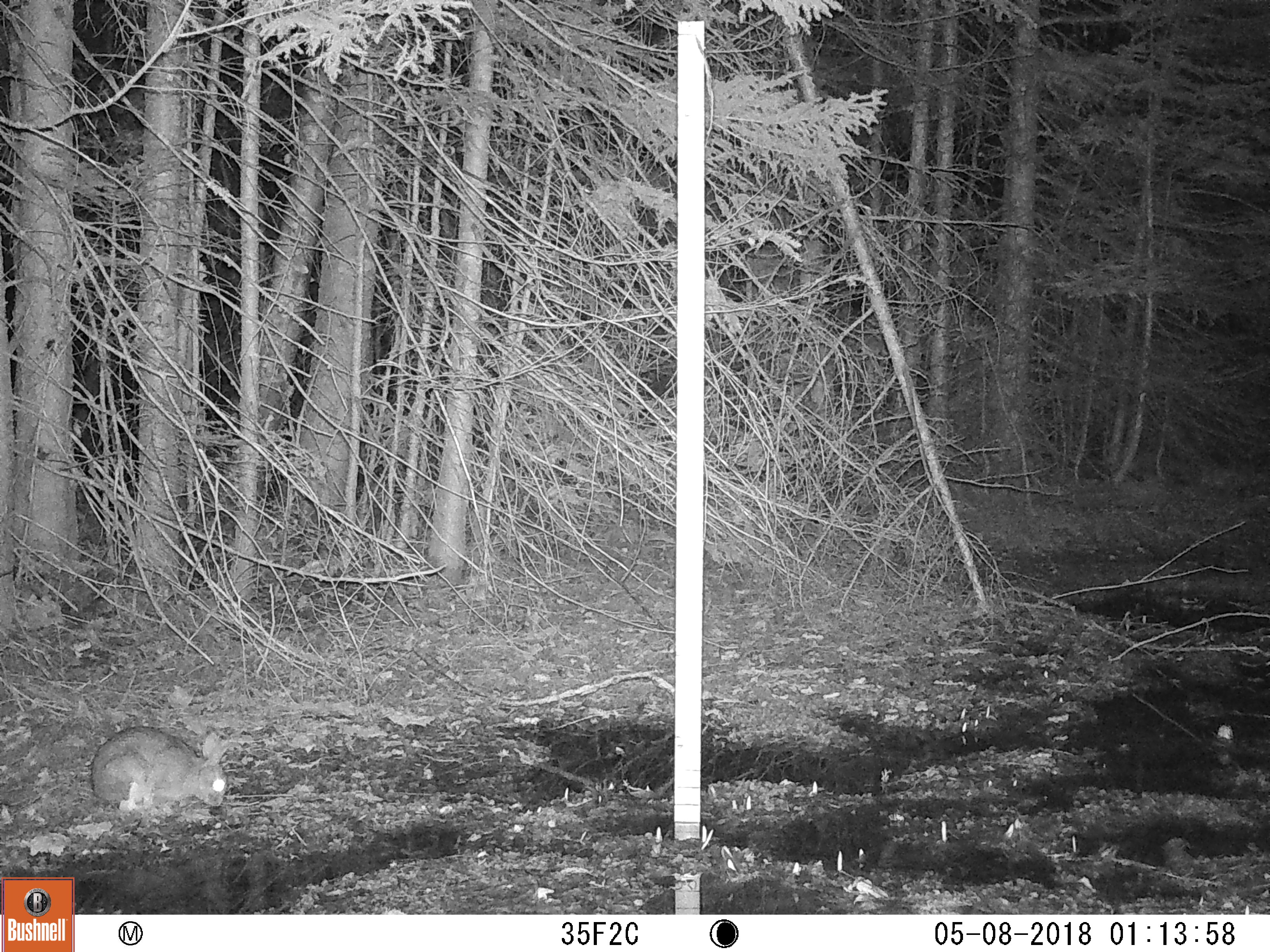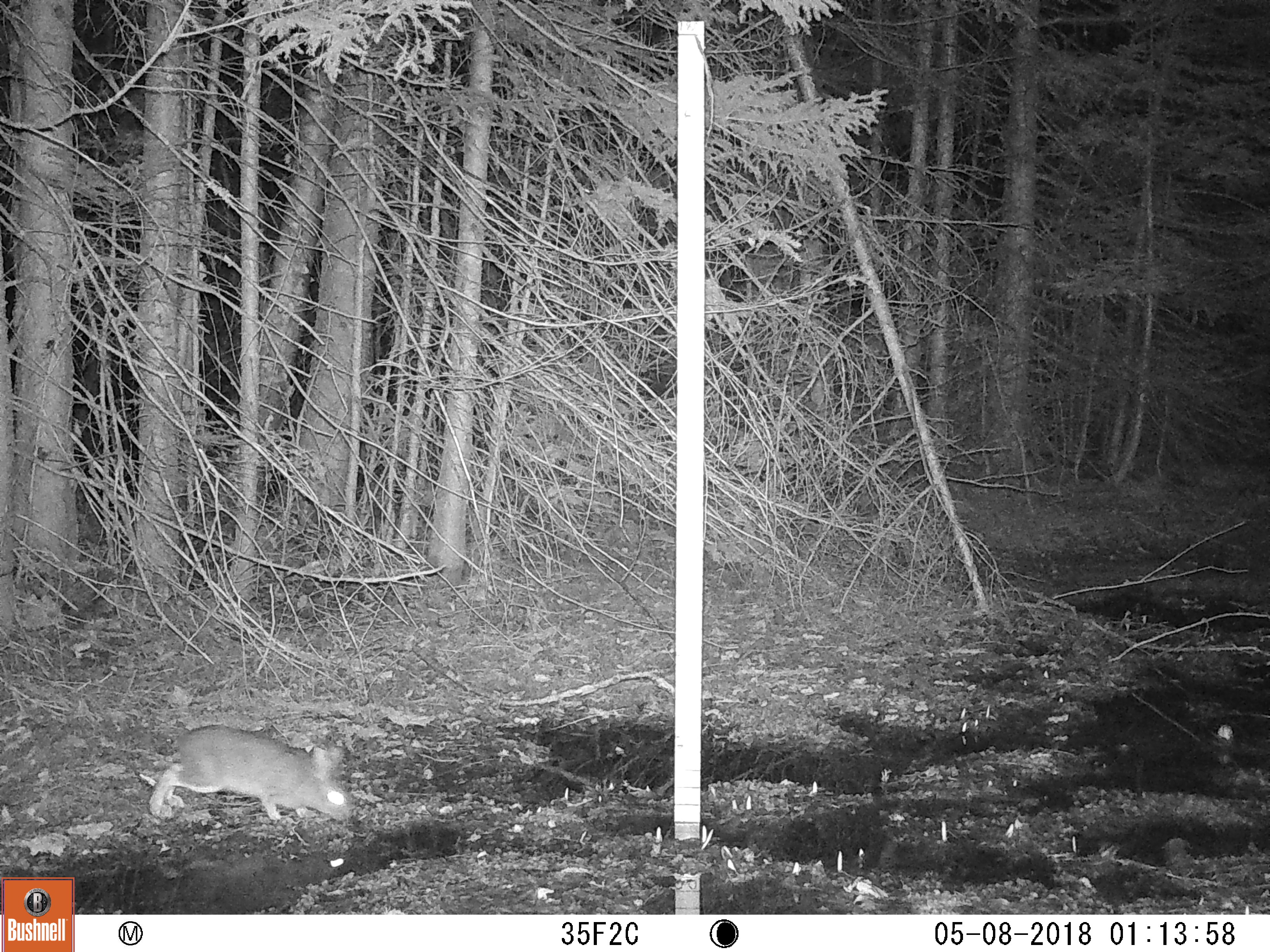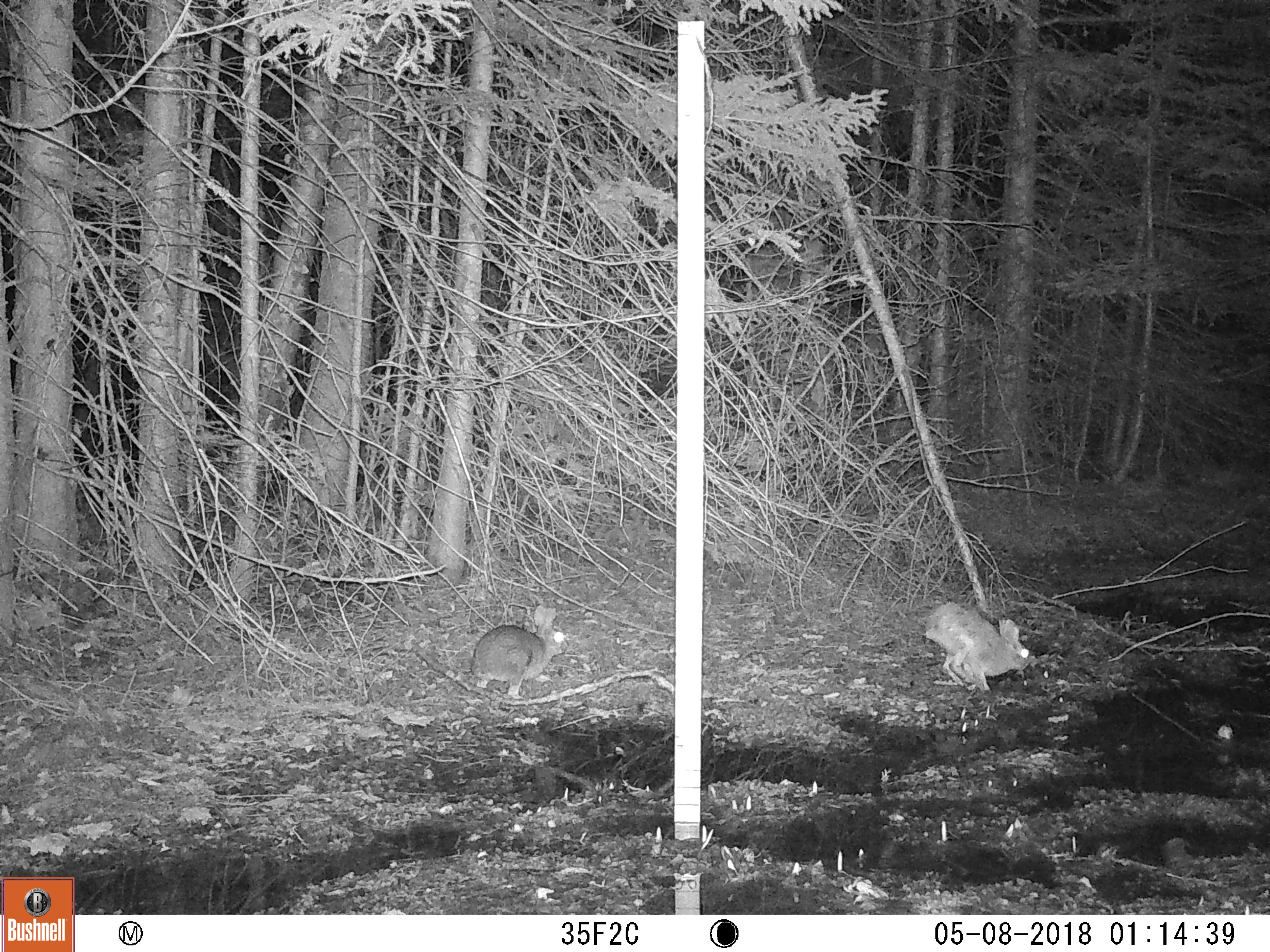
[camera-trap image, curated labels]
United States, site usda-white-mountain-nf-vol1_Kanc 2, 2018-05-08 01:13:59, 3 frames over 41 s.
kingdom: Animalia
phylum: Chordata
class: Mammalia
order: Lagomorpha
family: Leporidae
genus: Lepus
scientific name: Lepus americanus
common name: snowshoe hare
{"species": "snowshoe hare (Lepus americanus)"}